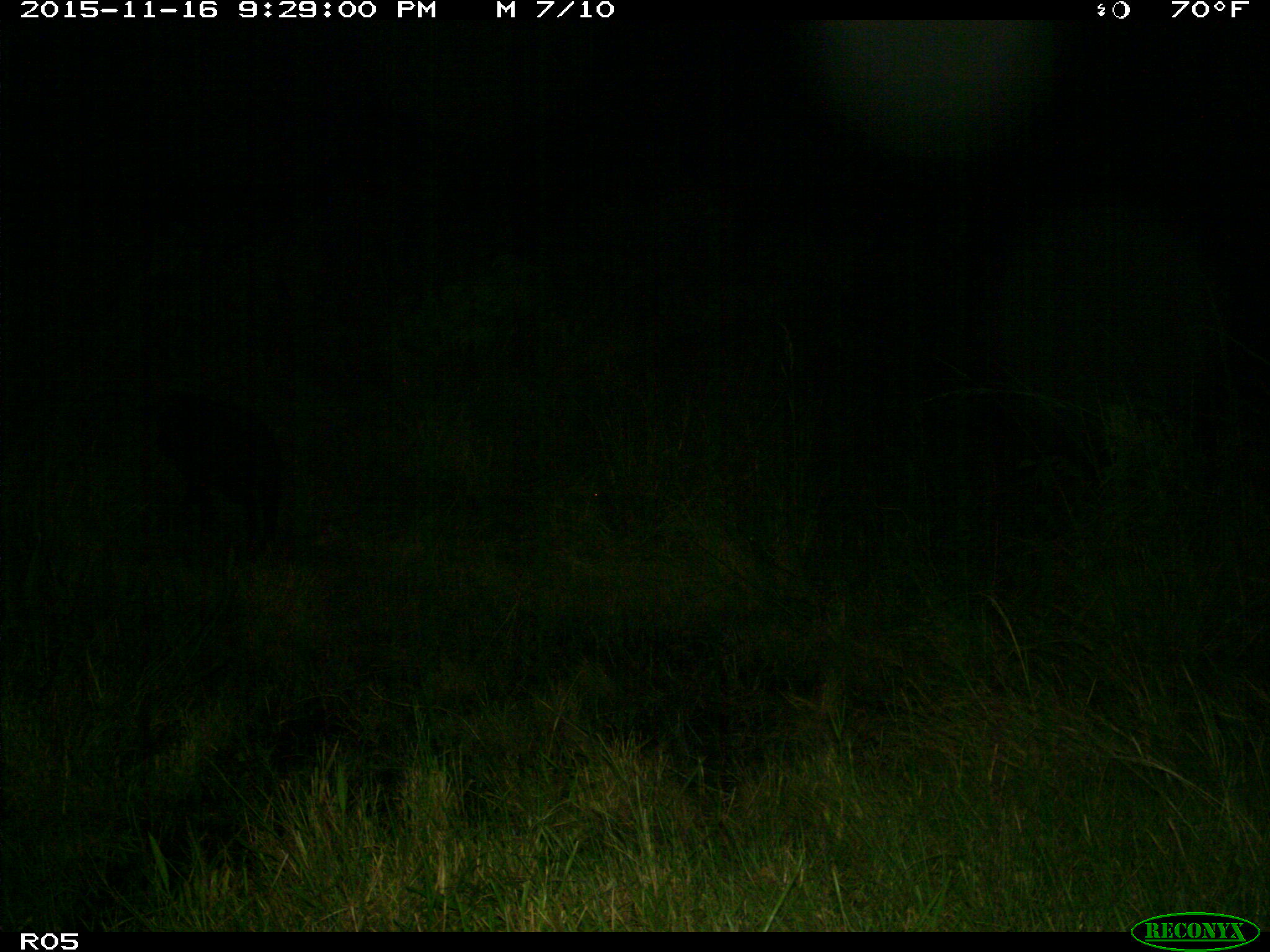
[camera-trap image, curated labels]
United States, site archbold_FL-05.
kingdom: Animalia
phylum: Chordata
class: Mammalia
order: Artiodactyla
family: Suidae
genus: Sus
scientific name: Sus scrofa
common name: wild boar